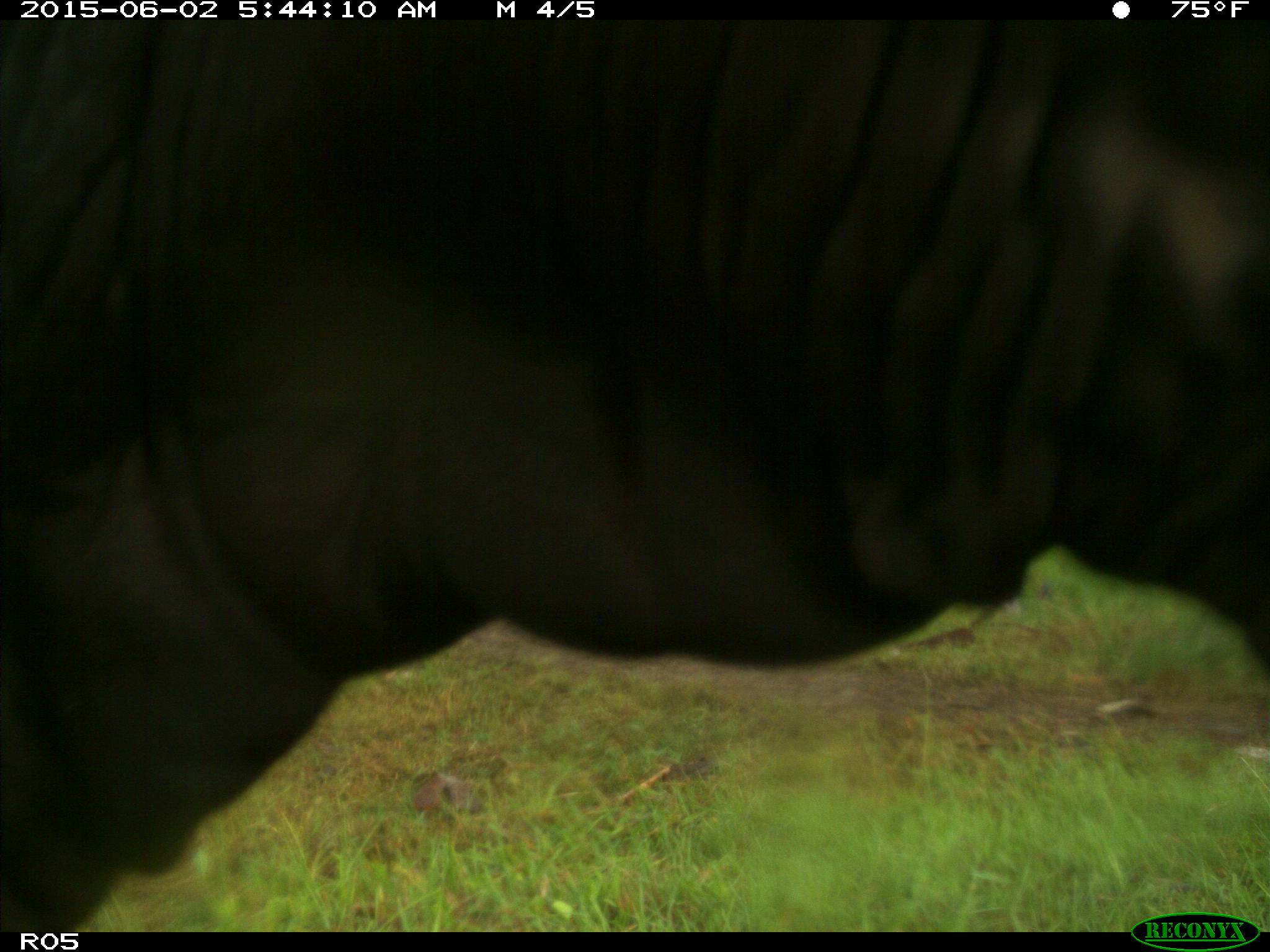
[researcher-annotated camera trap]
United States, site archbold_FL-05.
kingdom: Animalia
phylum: Chordata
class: Mammalia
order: Artiodactyla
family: Bovidae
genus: Bos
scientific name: Bos taurus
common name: domestic cow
Bos taurus (domestic cow).